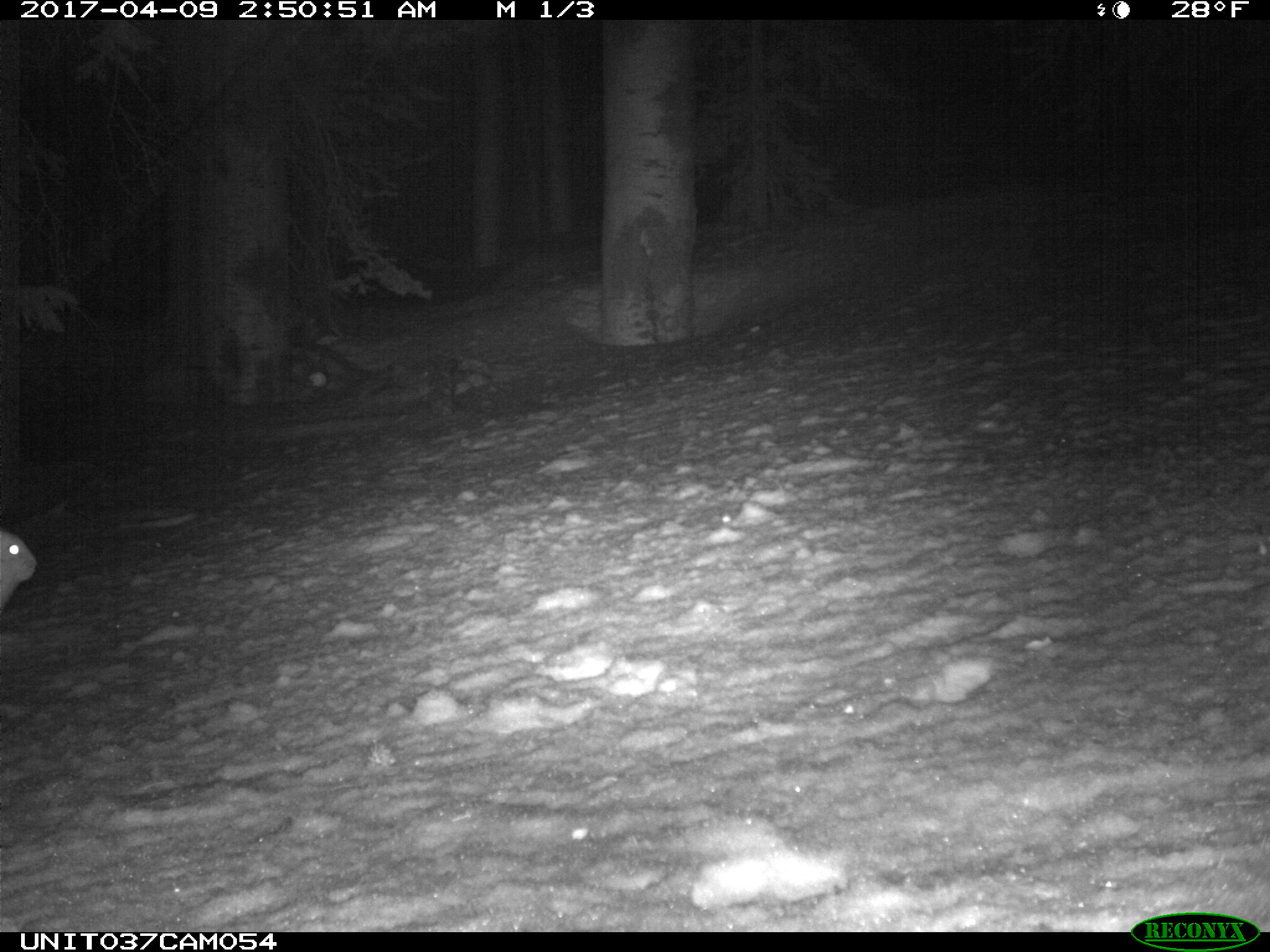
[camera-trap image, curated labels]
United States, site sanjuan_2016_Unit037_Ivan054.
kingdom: Animalia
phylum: Chordata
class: Mammalia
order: Lagomorpha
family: Leporidae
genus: Lepus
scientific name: Lepus americanus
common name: snowshoe hare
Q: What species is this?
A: Lepus americanus (snowshoe hare).